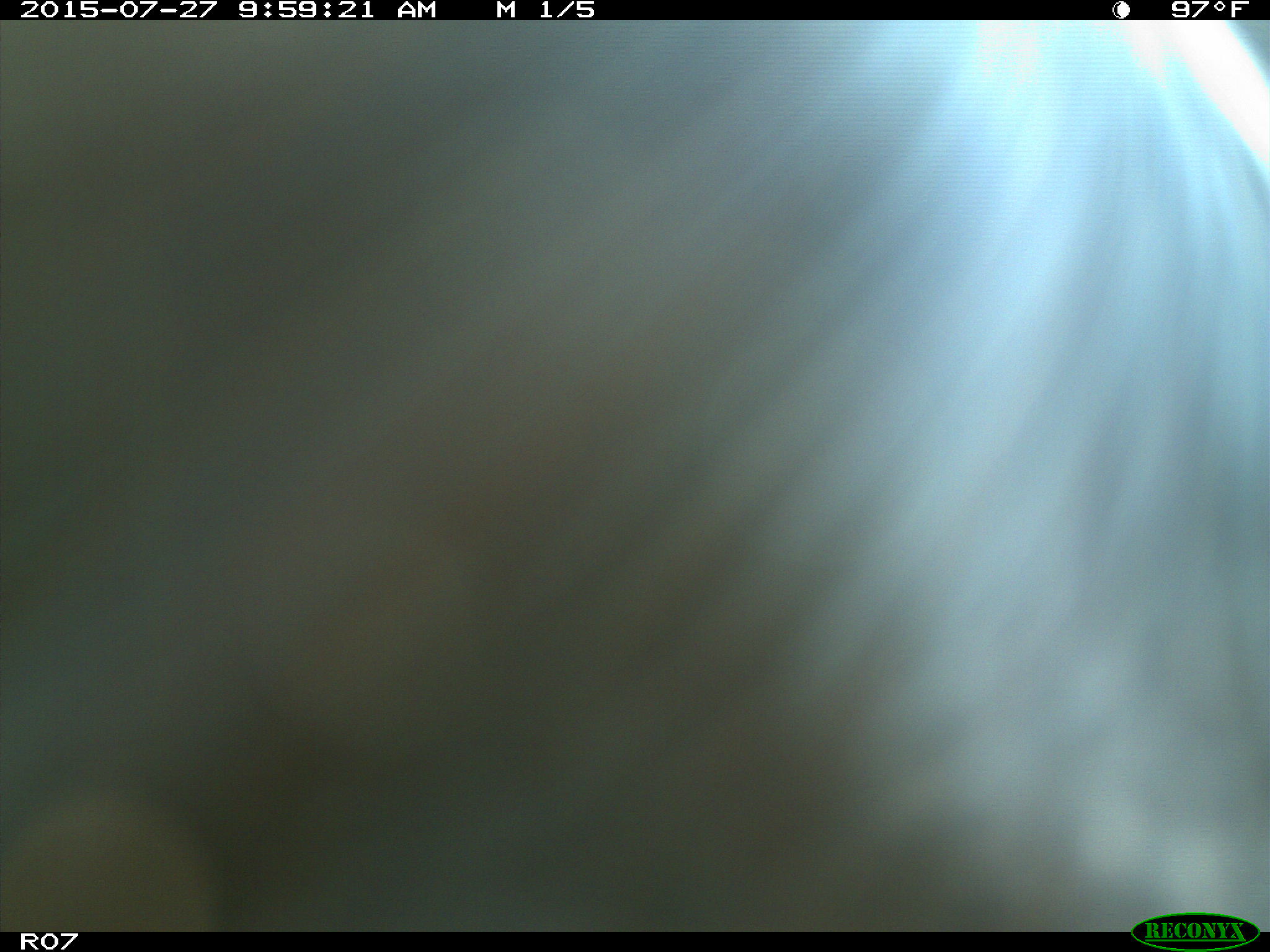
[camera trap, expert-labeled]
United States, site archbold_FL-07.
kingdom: Animalia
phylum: Chordata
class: Mammalia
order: Artiodactyla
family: Bovidae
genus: Bos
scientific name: Bos taurus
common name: domestic cow